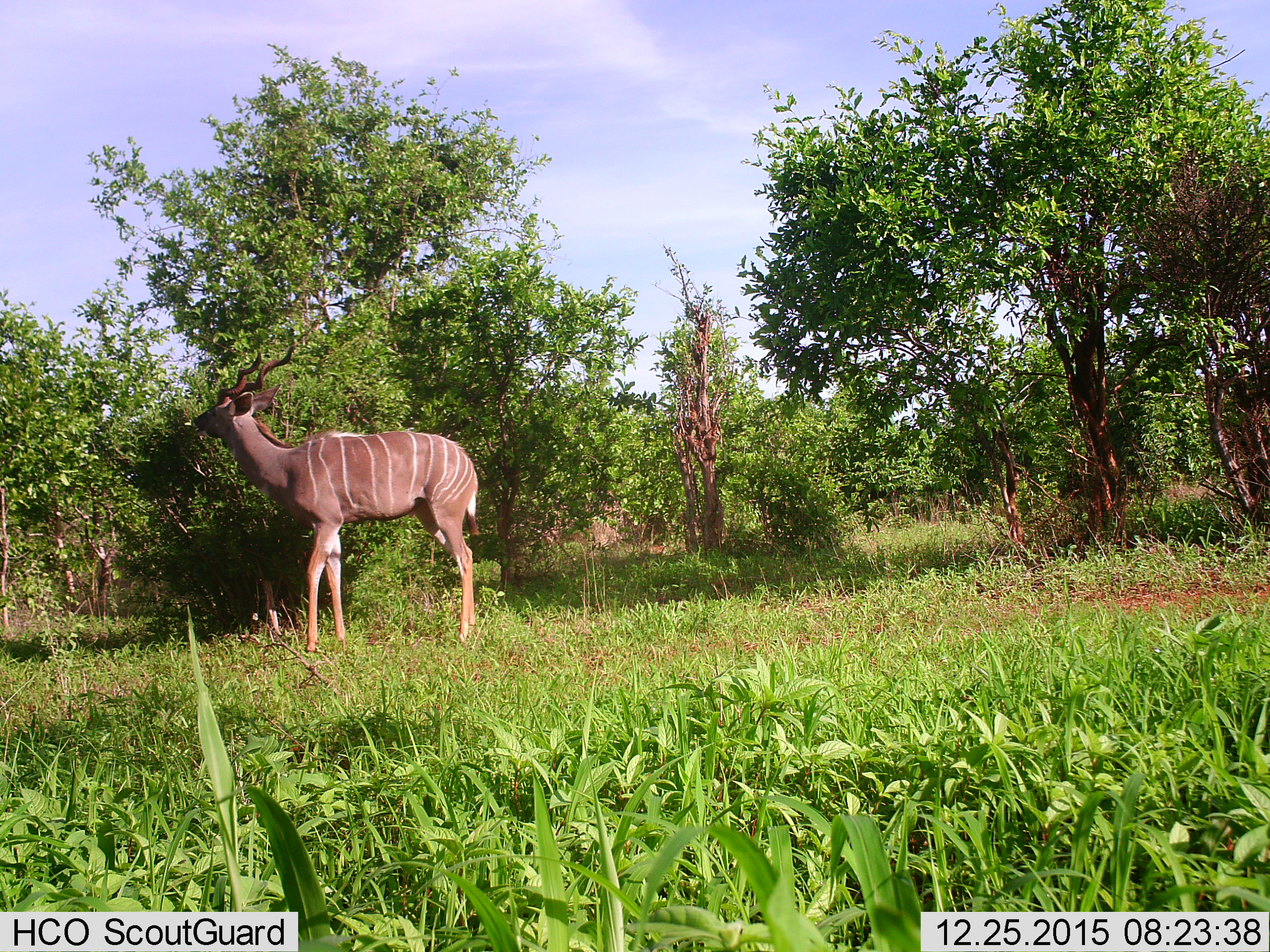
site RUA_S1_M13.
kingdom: Animalia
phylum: Chordata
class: Mammalia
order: Artiodactyla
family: Bovidae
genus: Tragelaphus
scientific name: Tragelaphus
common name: kudu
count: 1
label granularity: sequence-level